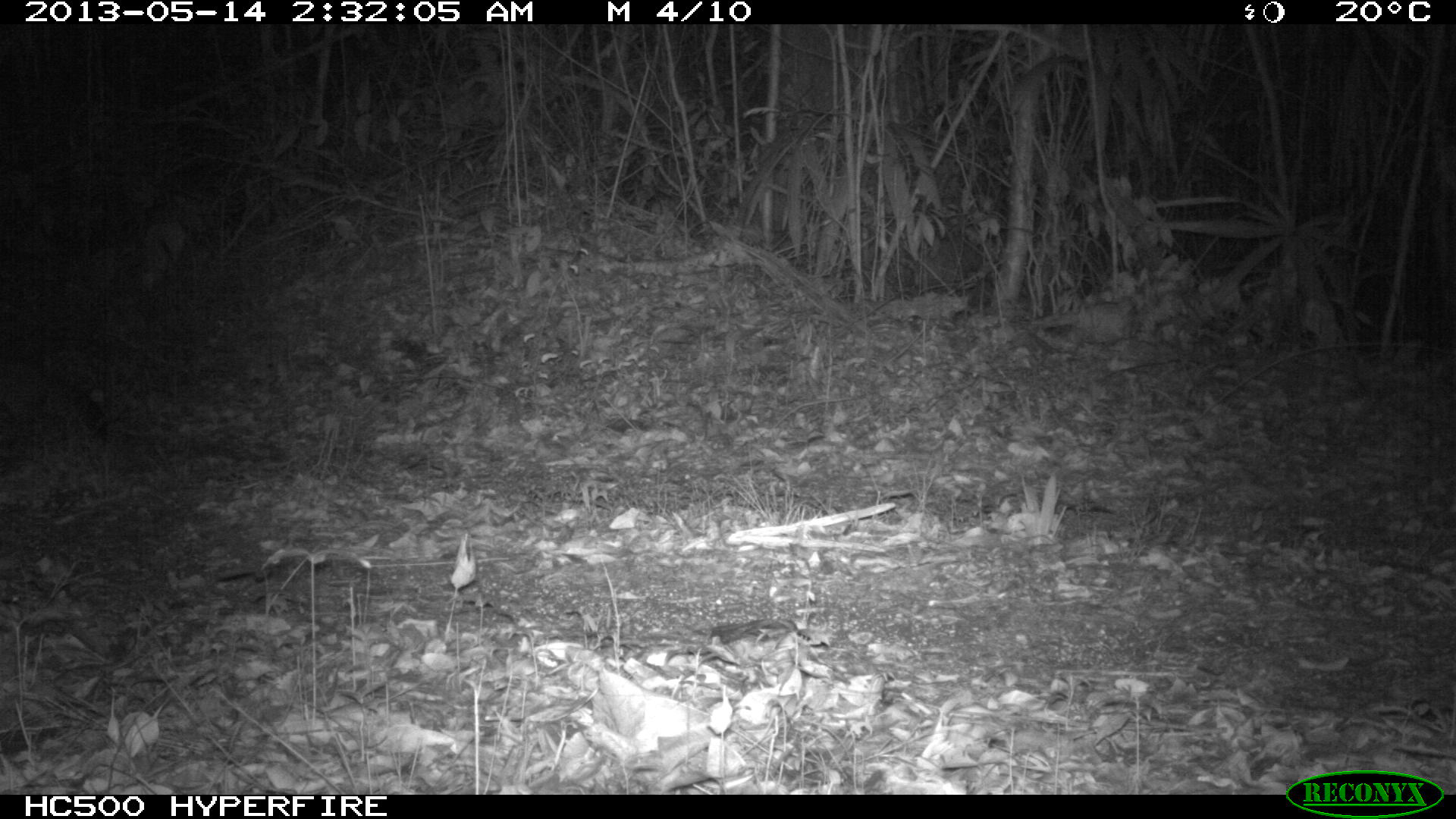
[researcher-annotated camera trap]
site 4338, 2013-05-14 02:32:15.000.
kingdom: Animalia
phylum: Chordata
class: Mammalia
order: Carnivora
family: Canidae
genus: Urocyon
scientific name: Urocyon cinereoargenteus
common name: gray fox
Urocyon cinereoargenteus (gray fox), count 1.